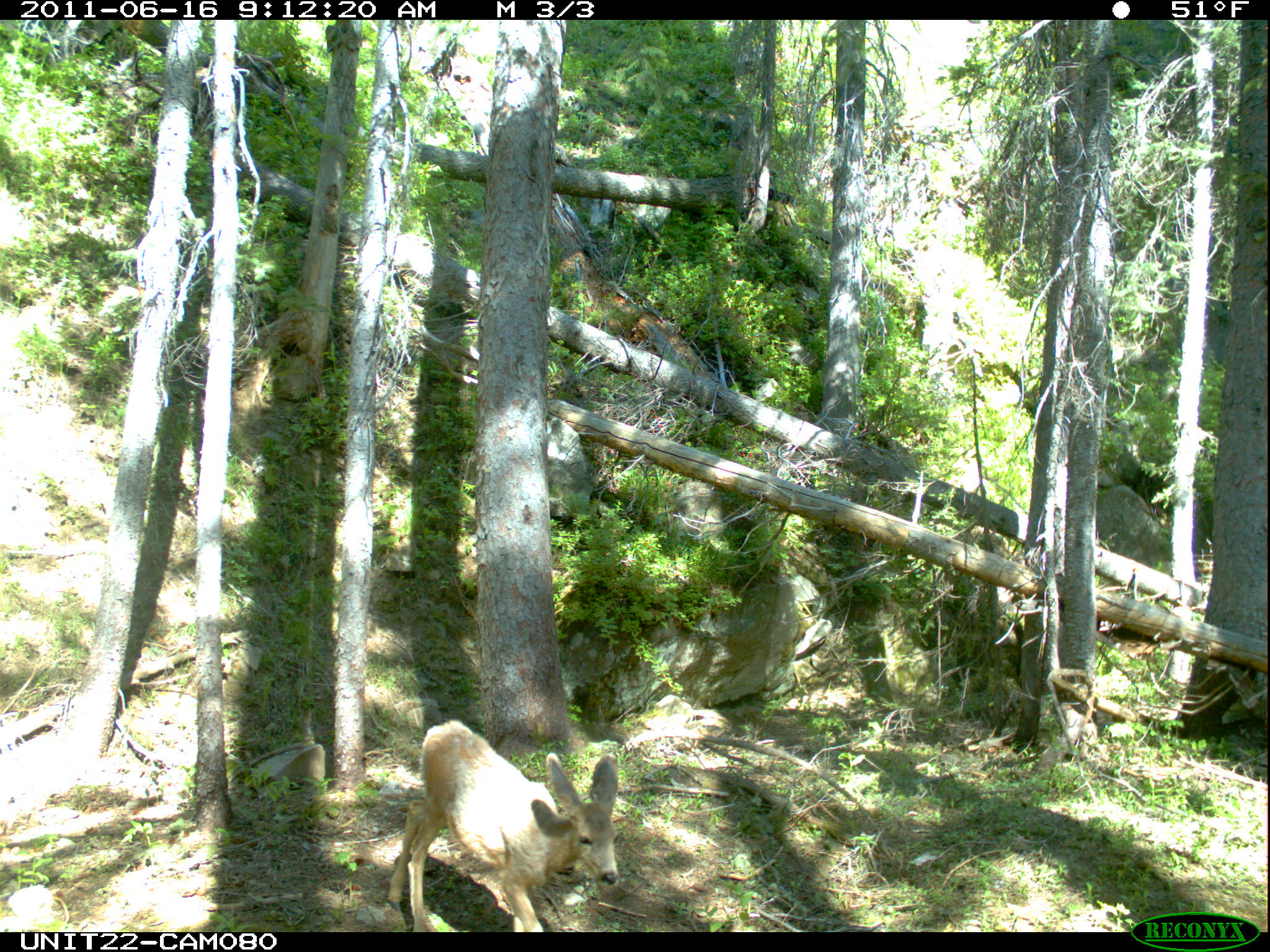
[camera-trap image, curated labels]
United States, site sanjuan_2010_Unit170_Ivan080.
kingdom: Animalia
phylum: Chordata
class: Mammalia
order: Artiodactyla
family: Cervidae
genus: Odocoileus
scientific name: Odocoileus hemionus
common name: mule deer